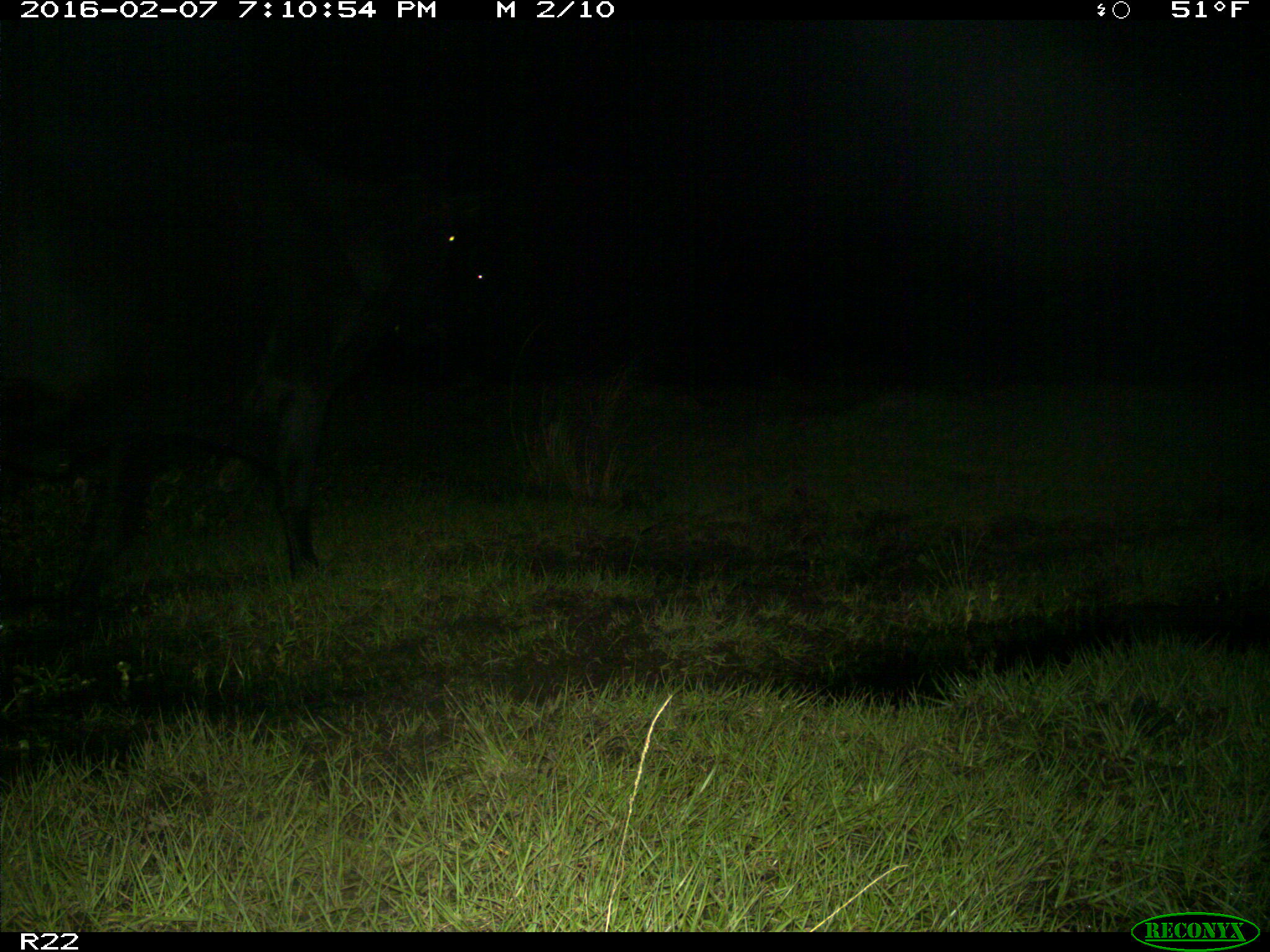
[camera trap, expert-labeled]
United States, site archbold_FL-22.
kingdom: Animalia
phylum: Chordata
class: Mammalia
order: Artiodactyla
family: Bovidae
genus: Bos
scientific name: Bos taurus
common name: domestic cow